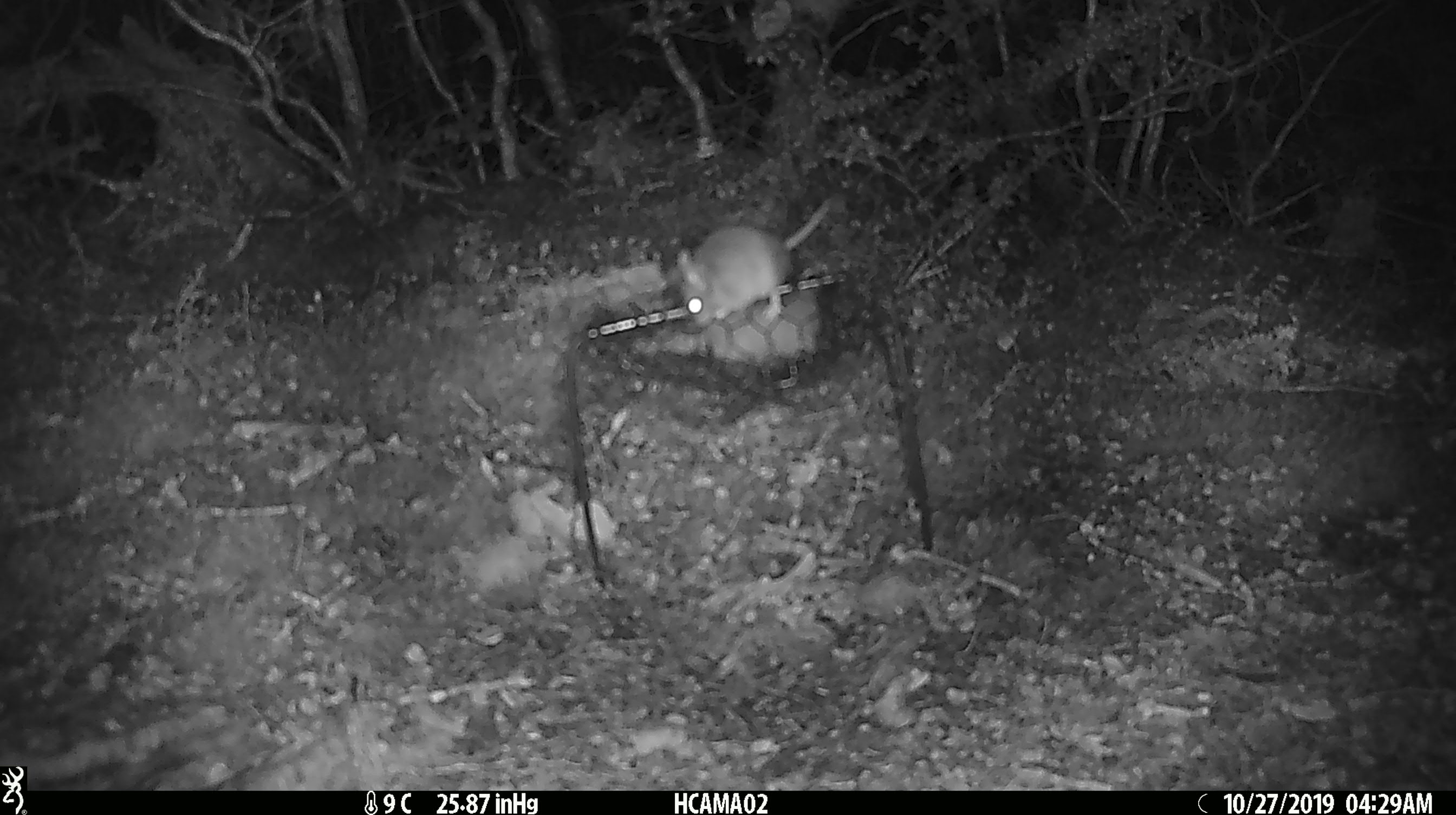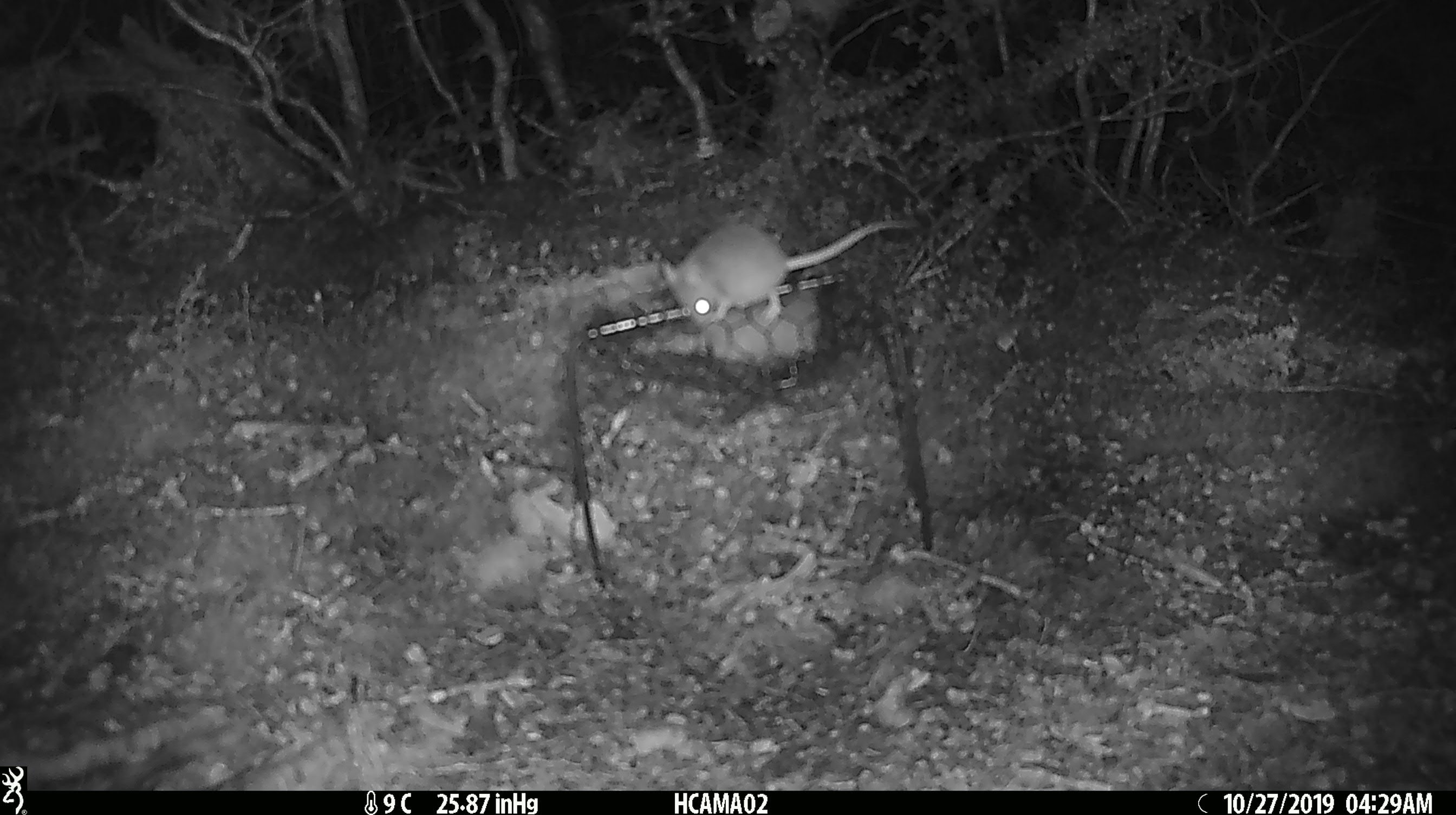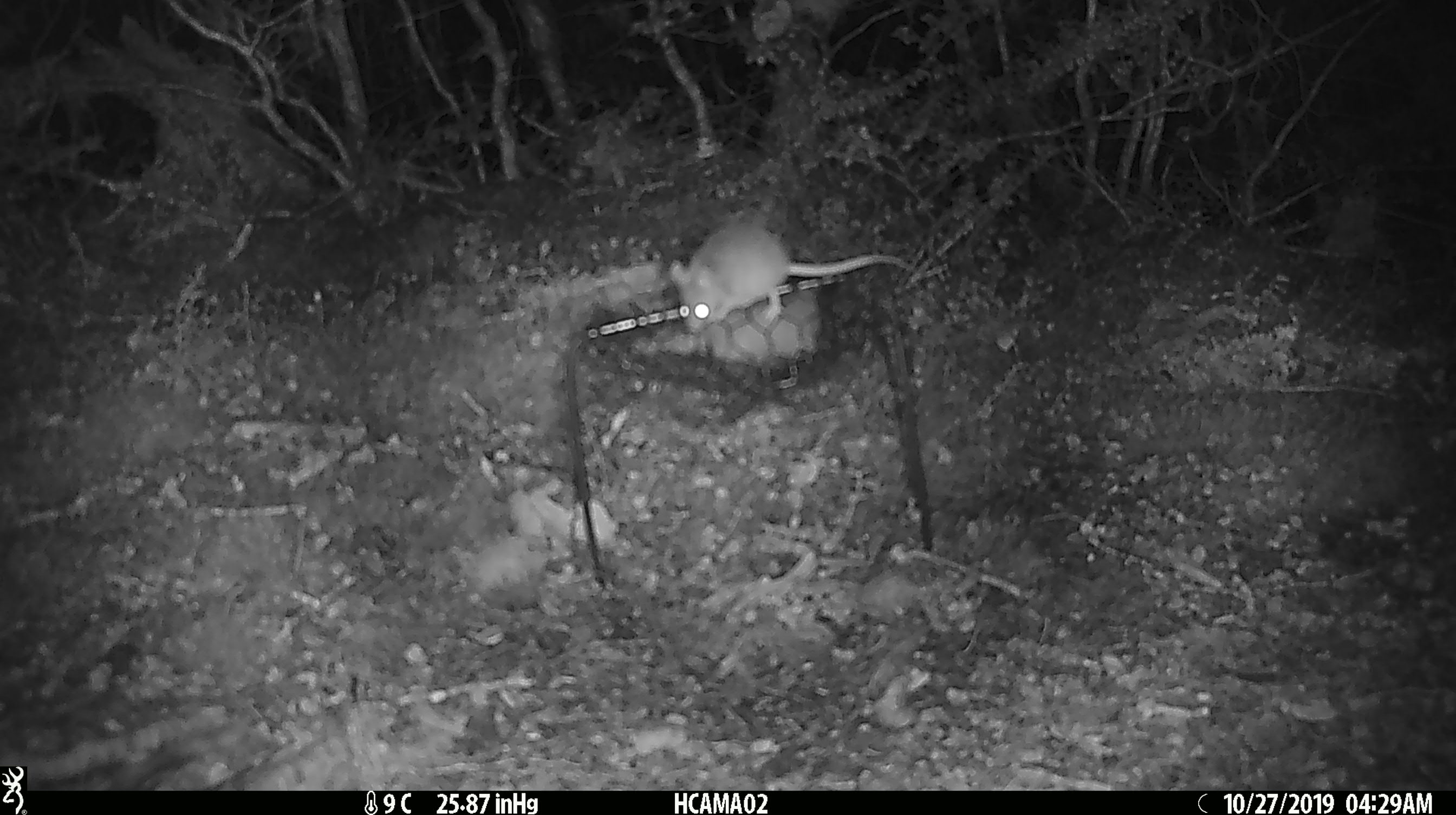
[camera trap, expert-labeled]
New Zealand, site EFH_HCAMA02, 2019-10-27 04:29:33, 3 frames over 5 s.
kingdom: Animalia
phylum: Chordata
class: Mammalia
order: Rodentia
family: Muridae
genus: Mus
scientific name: Mus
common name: mouse